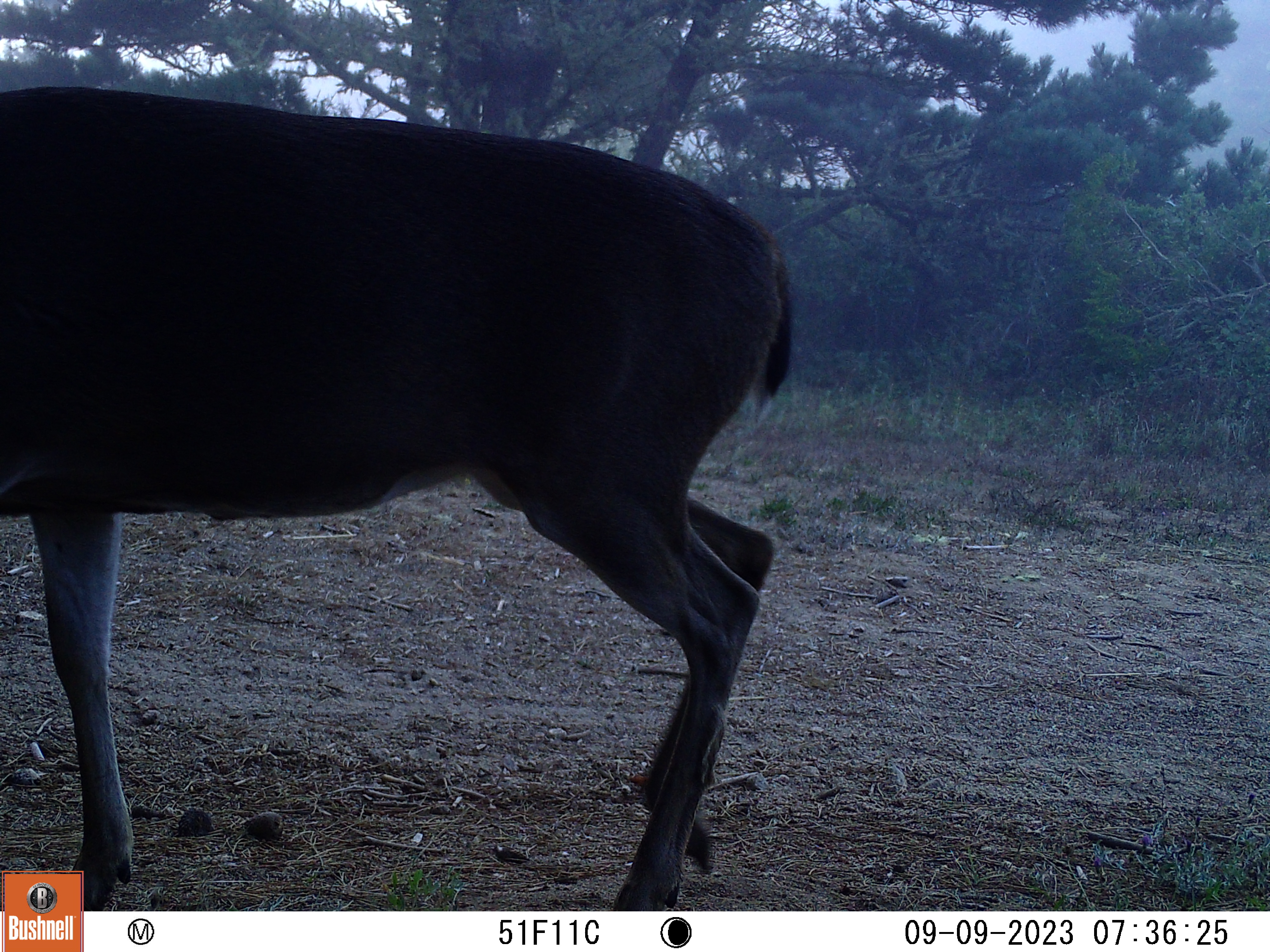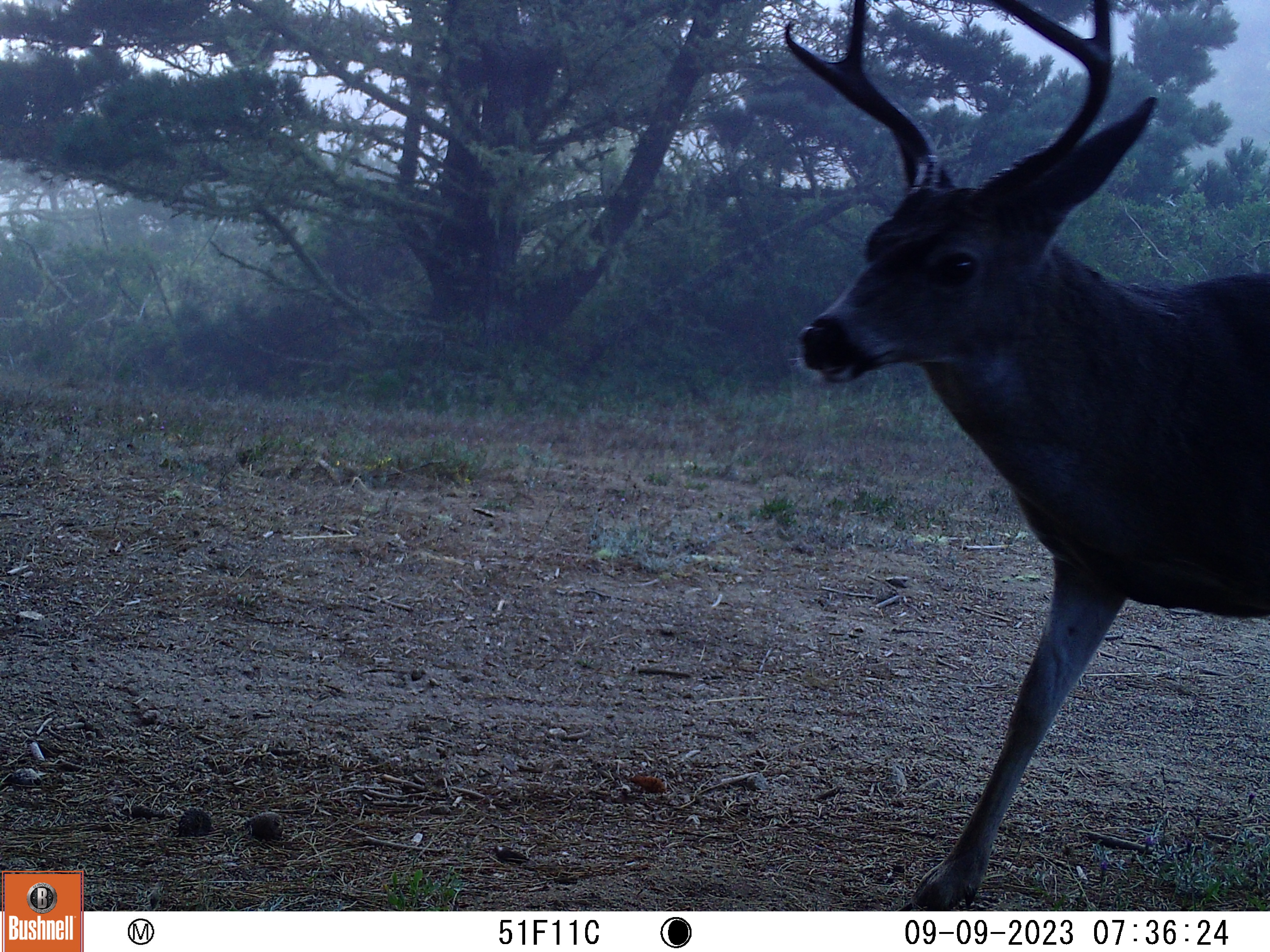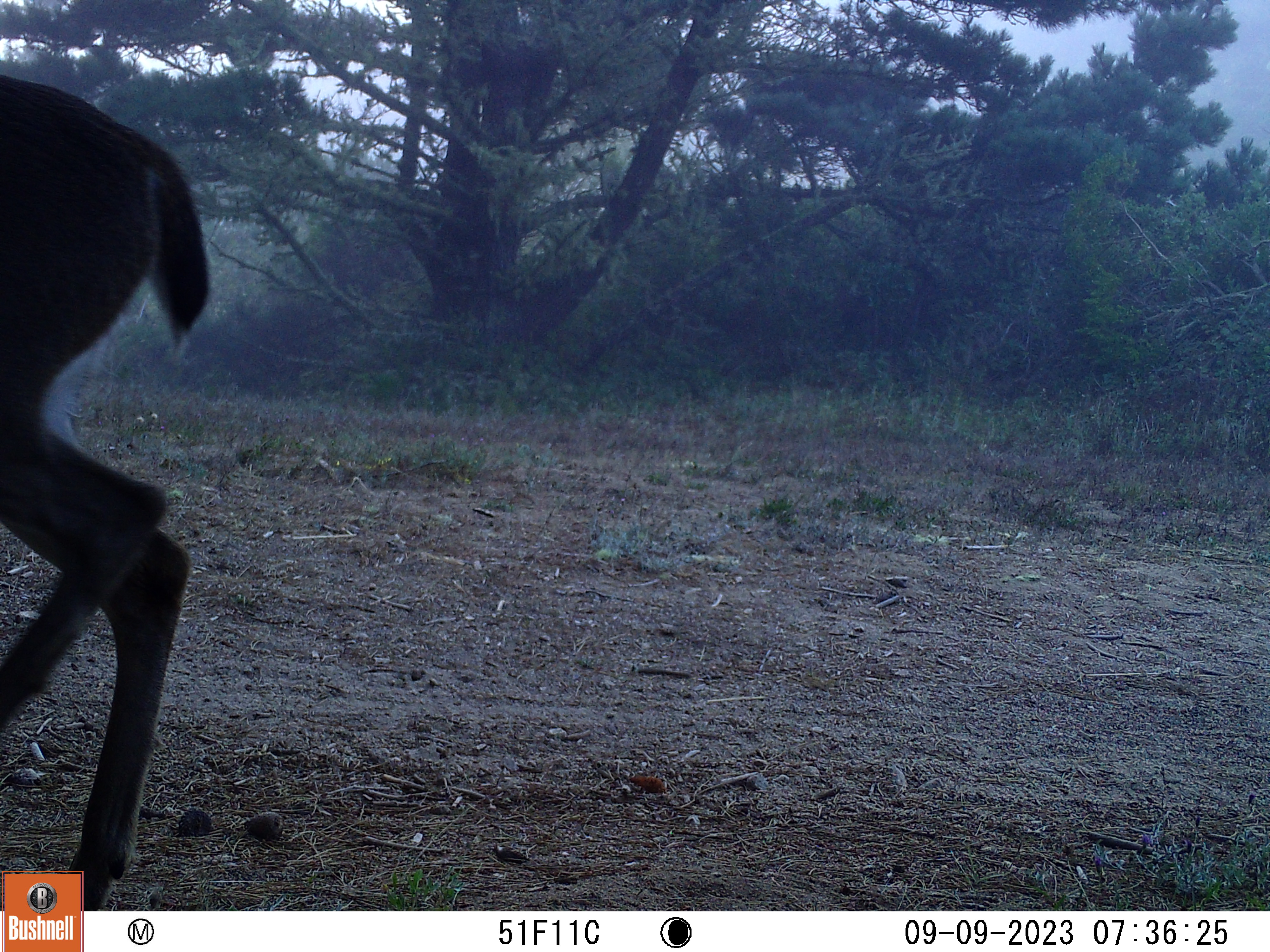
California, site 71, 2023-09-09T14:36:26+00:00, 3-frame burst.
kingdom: Animalia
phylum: Chordata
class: Mammalia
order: Artiodactyla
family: Cervidae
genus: Odocoileus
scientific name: Odocoileus hemionus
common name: mule deer